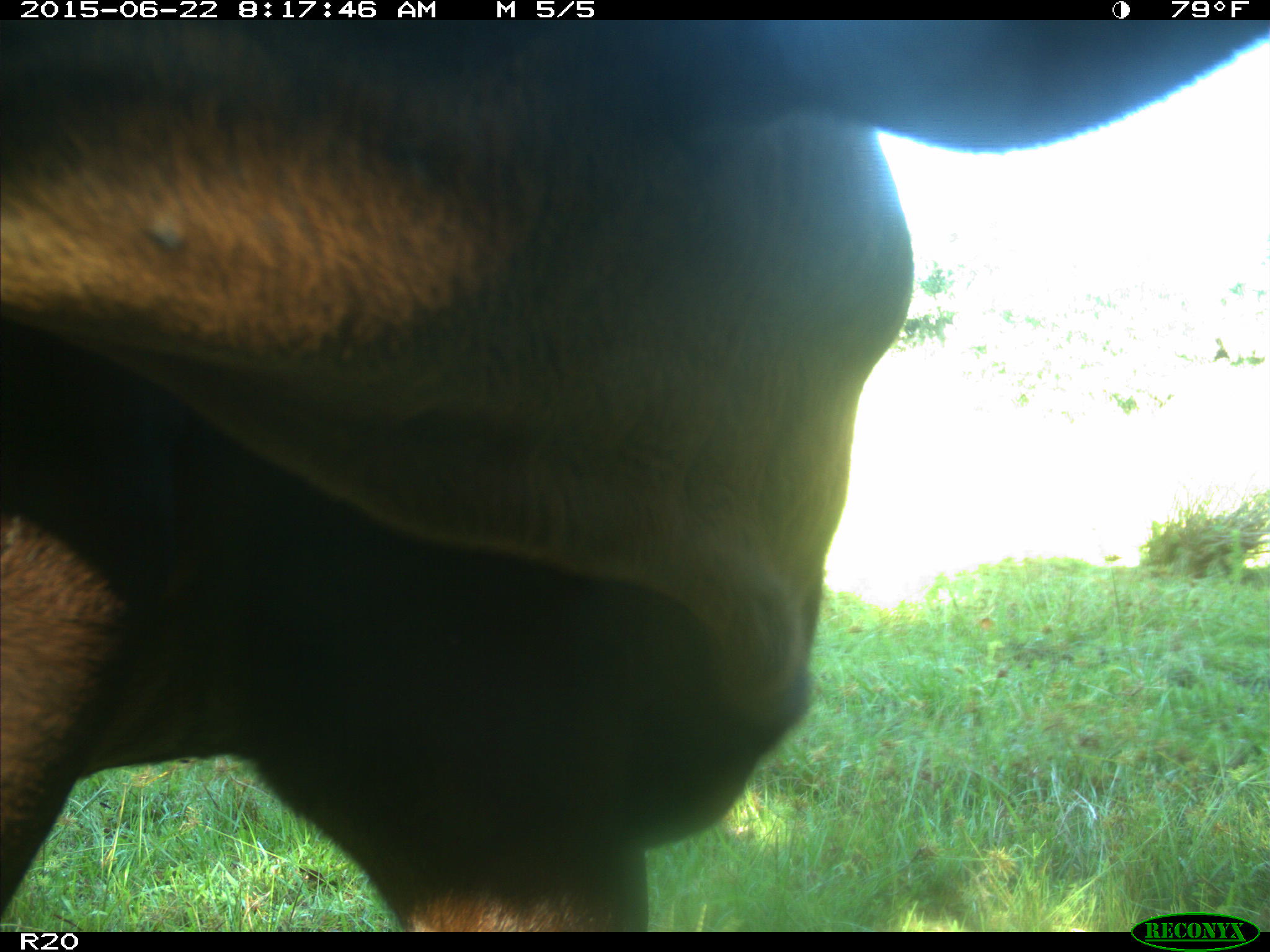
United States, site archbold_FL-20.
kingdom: Animalia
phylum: Chordata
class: Mammalia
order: Artiodactyla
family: Bovidae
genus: Bos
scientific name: Bos taurus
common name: domestic cow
Bos taurus (domestic cow).